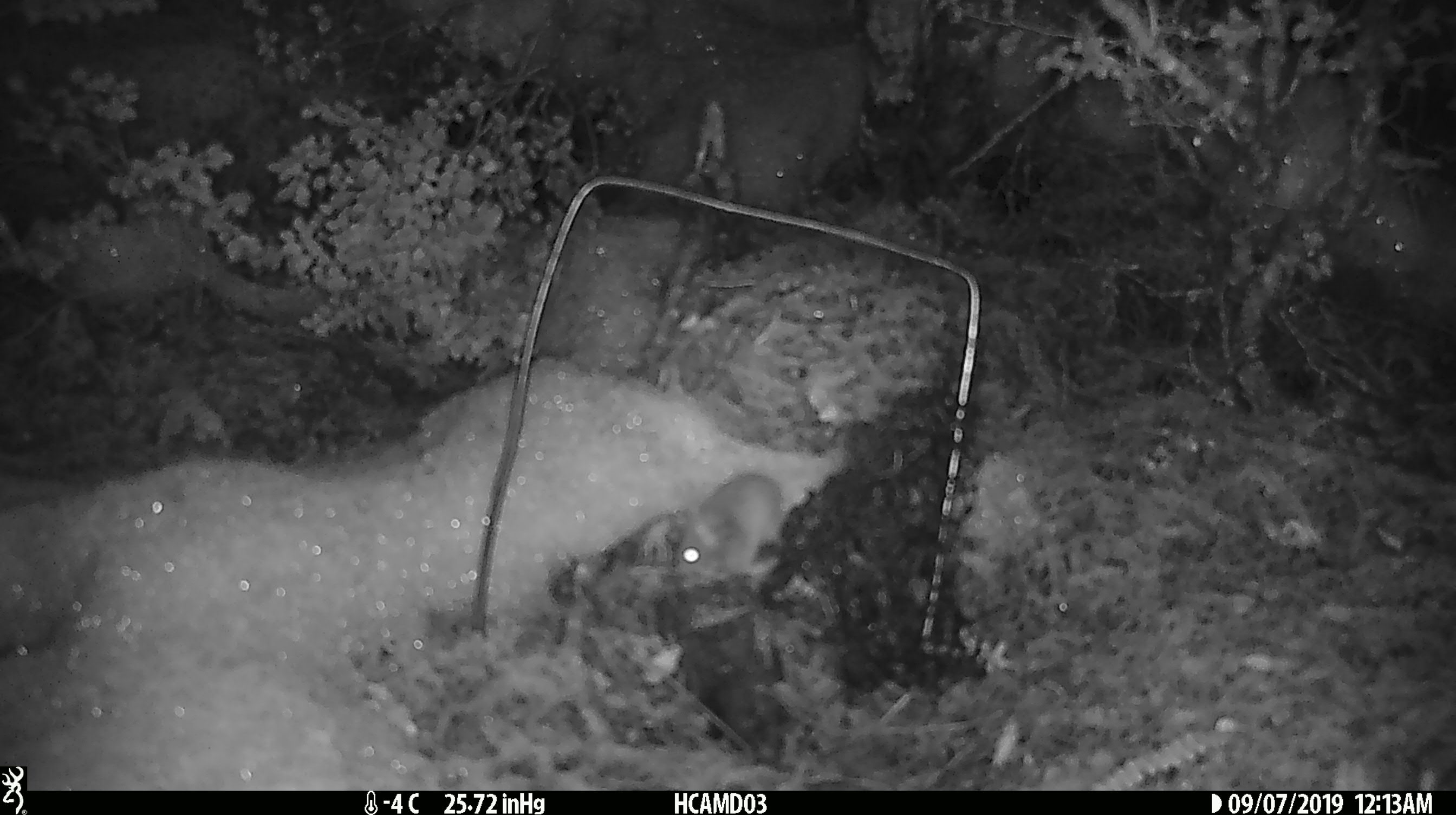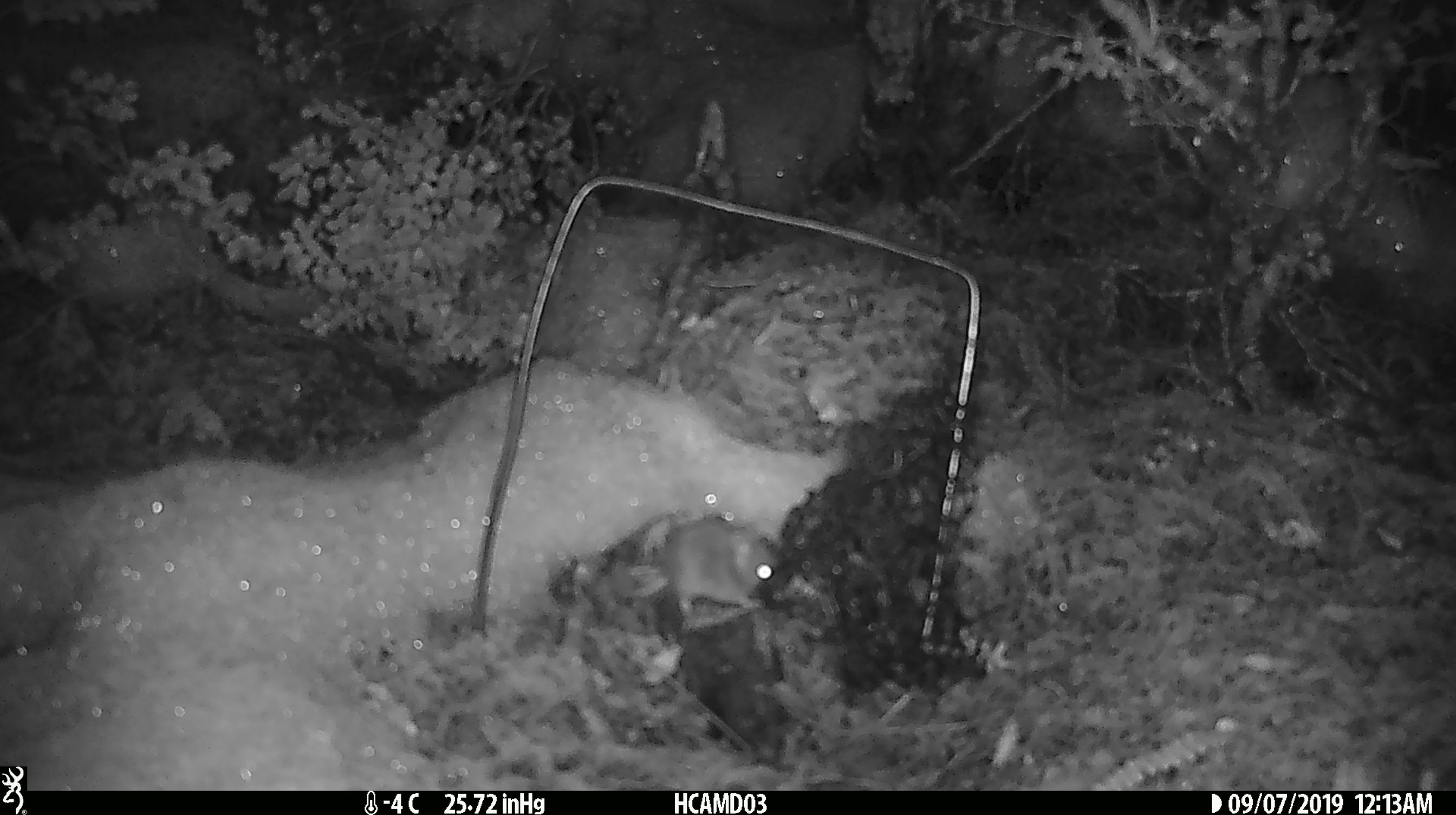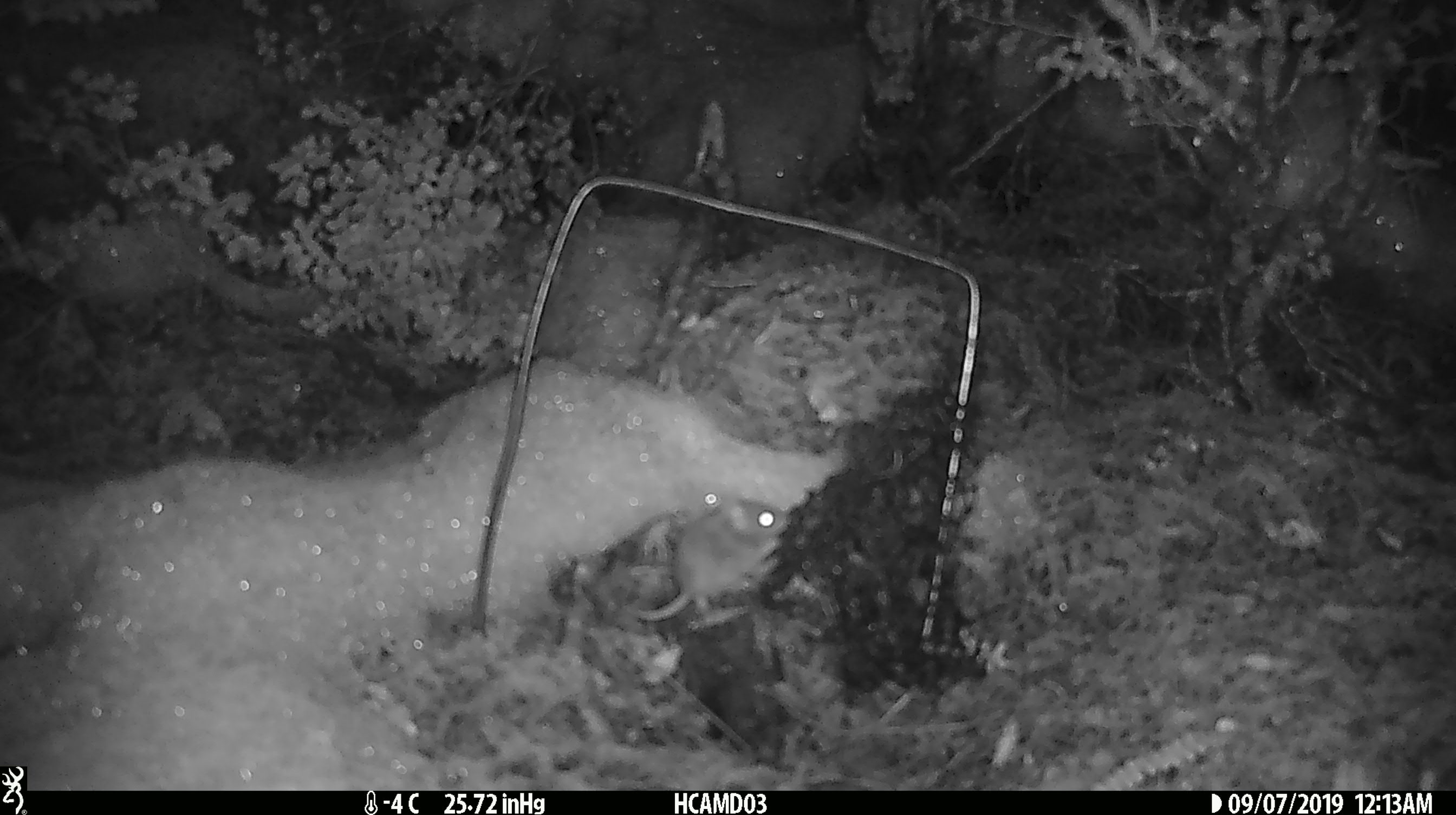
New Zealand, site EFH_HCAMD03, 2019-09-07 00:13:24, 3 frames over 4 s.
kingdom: Animalia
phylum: Chordata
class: Mammalia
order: Rodentia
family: Muridae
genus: Mus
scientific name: Mus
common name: mouse